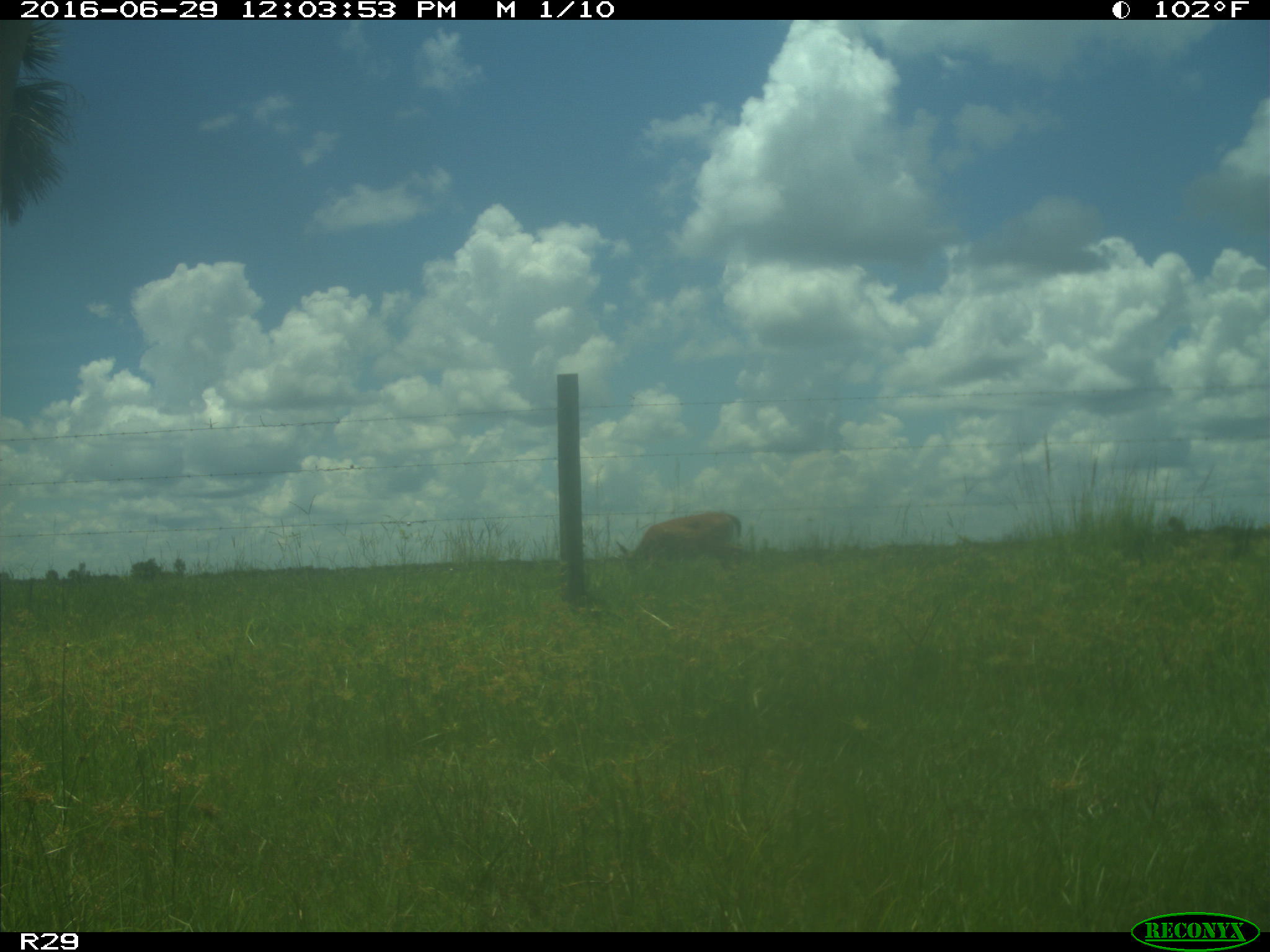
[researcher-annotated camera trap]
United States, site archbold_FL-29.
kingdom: Animalia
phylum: Chordata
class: Mammalia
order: Artiodactyla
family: Cervidae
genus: Odocoileus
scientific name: Odocoileus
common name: deer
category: unidentified deer